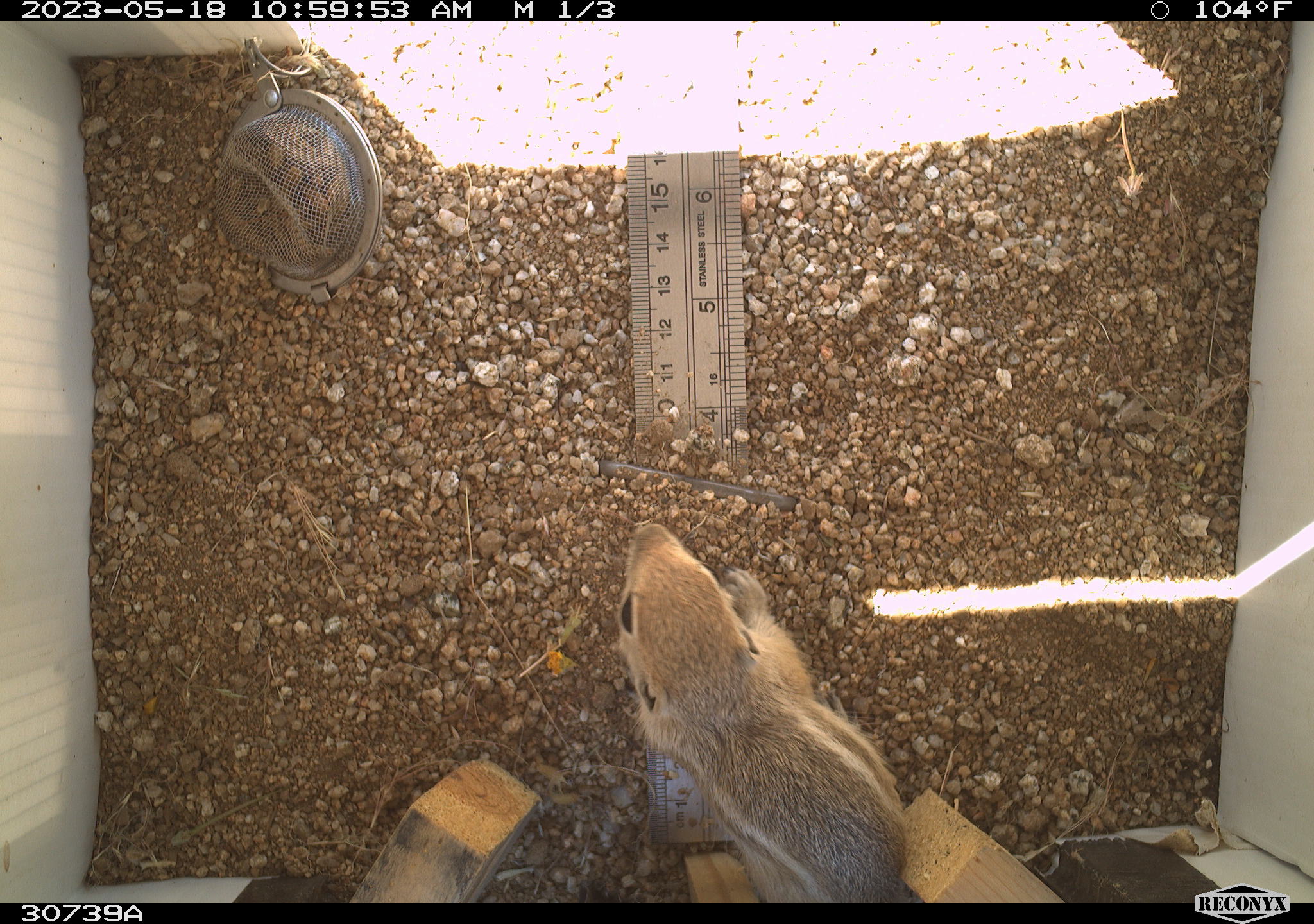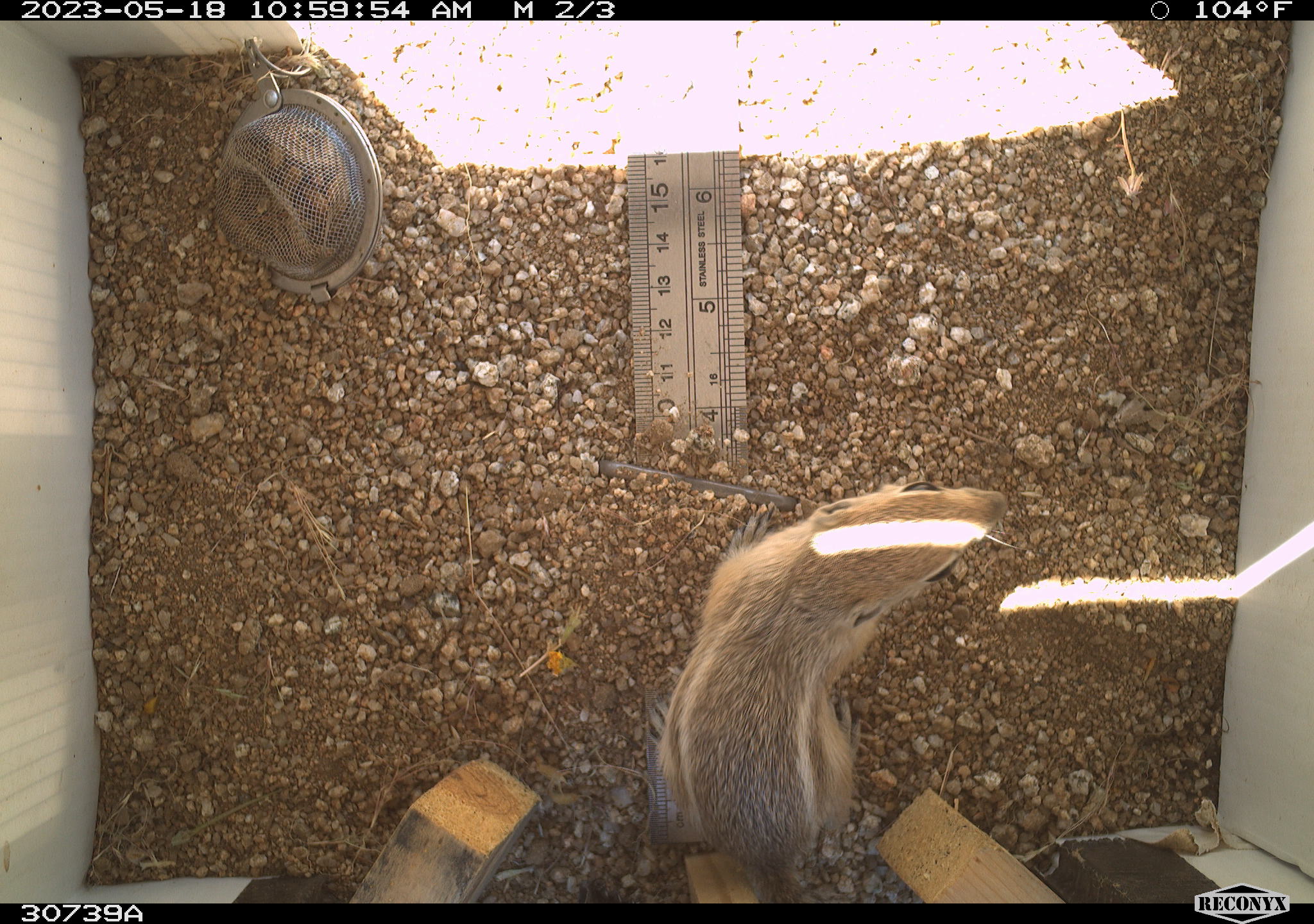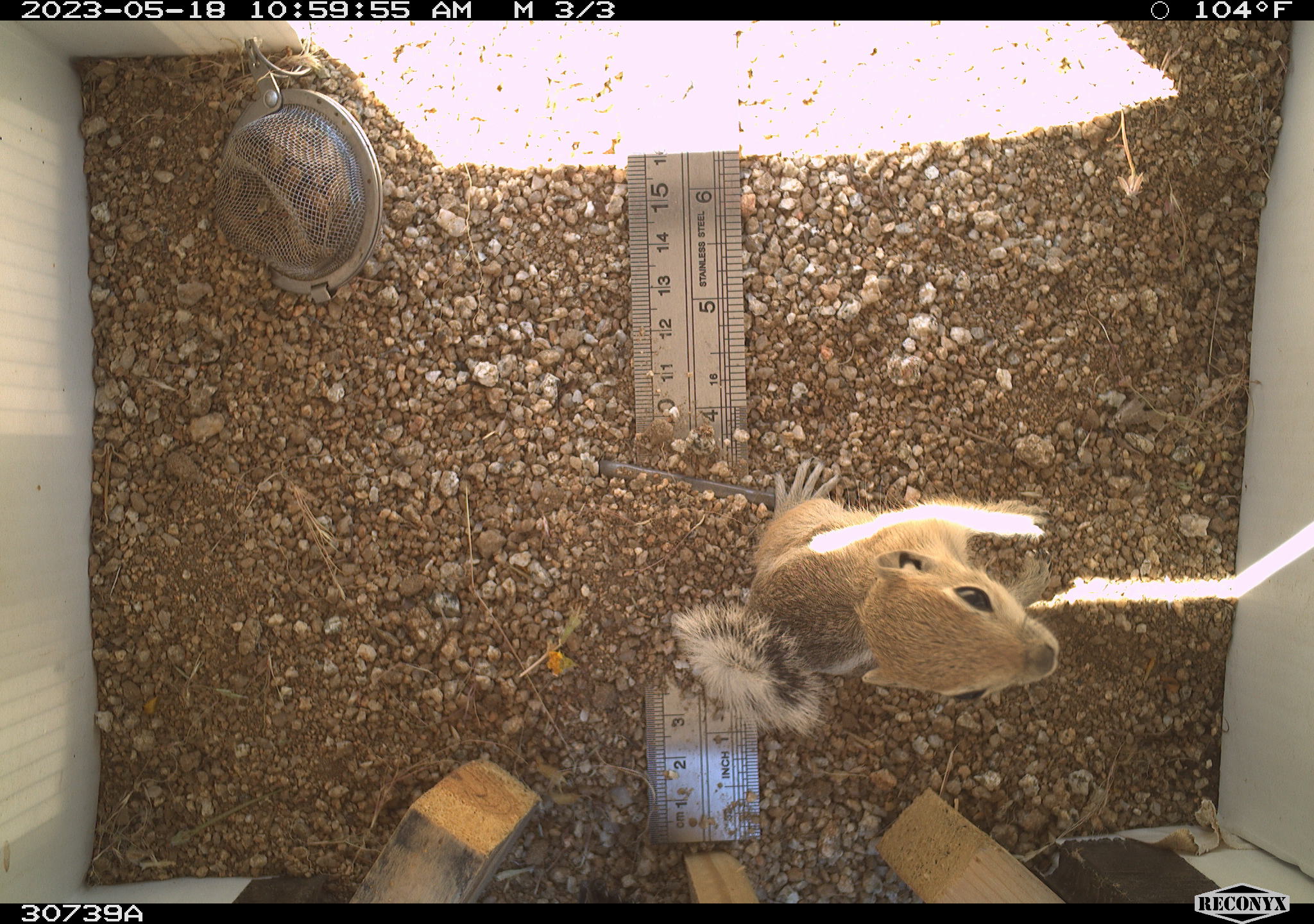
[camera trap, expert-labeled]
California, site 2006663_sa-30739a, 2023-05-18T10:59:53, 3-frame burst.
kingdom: Animalia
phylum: Chordata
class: Mammalia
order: Rodentia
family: Sciuridae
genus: Ammospermophilus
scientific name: Ammospermophilus leucurus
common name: white-tailed antelope squirrel